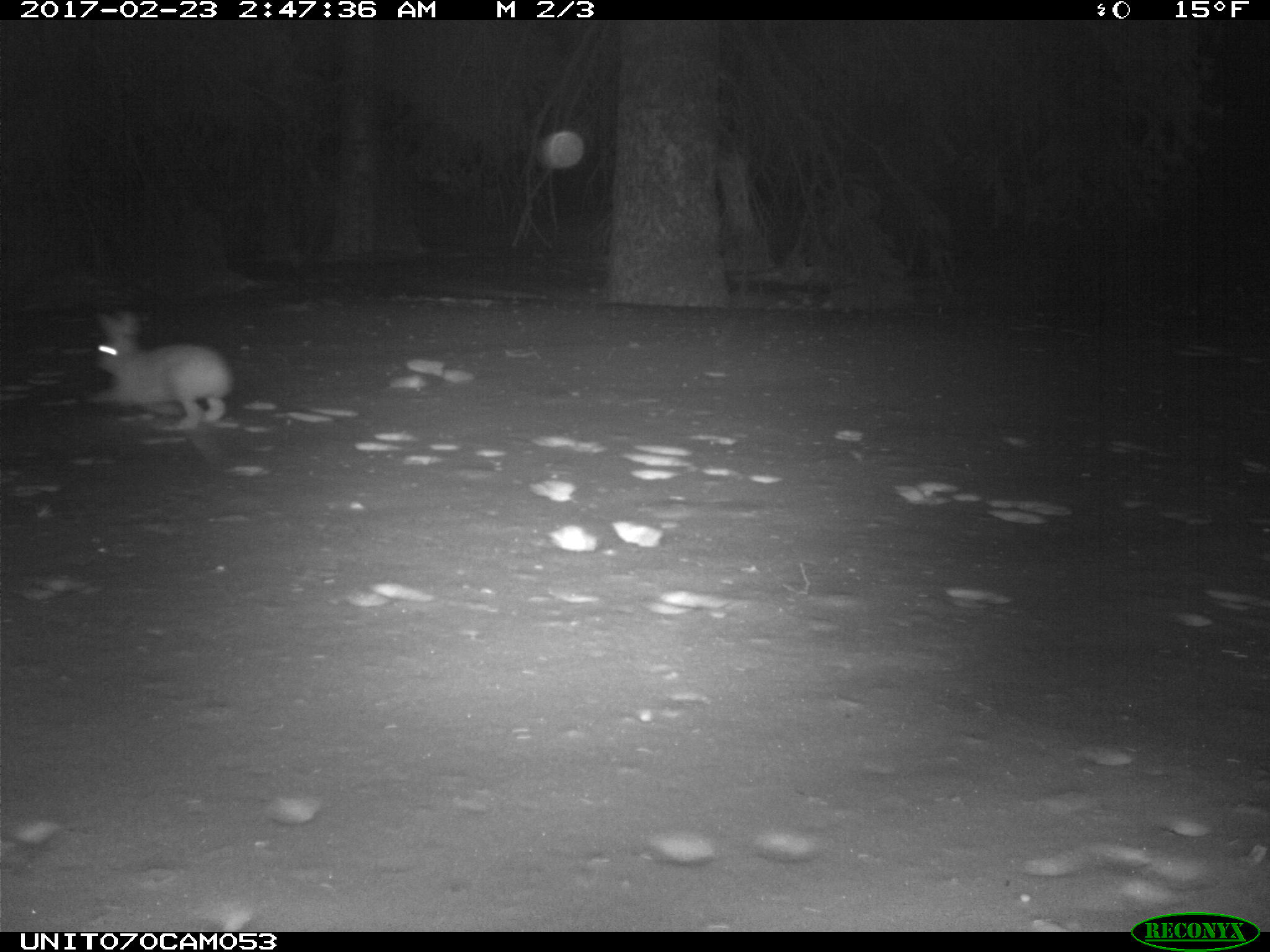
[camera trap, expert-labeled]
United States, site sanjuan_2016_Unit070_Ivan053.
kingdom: Animalia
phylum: Chordata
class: Mammalia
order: Lagomorpha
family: Leporidae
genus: Lepus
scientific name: Lepus americanus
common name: snowshoe hare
Lepus americanus (snowshoe hare).